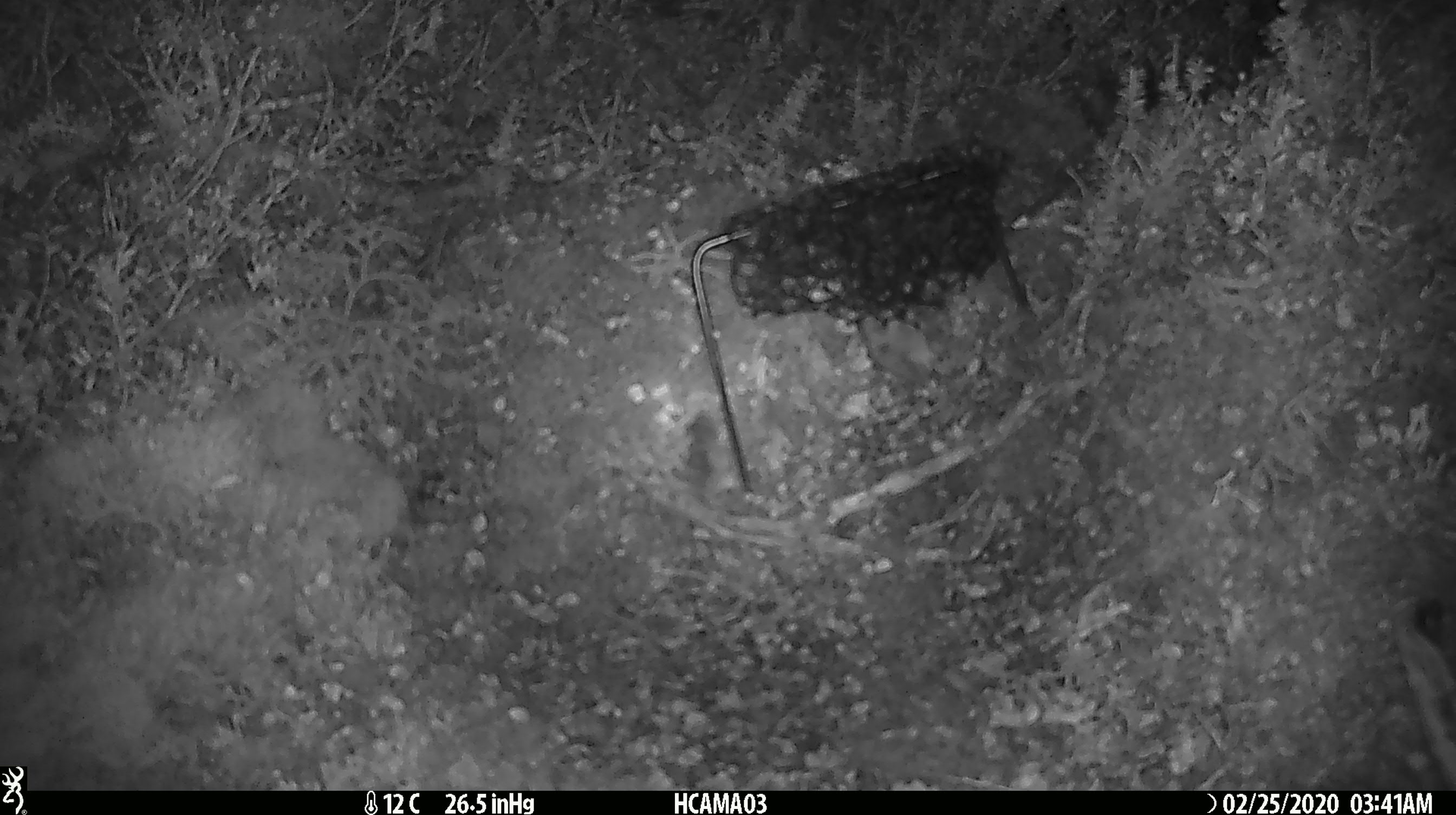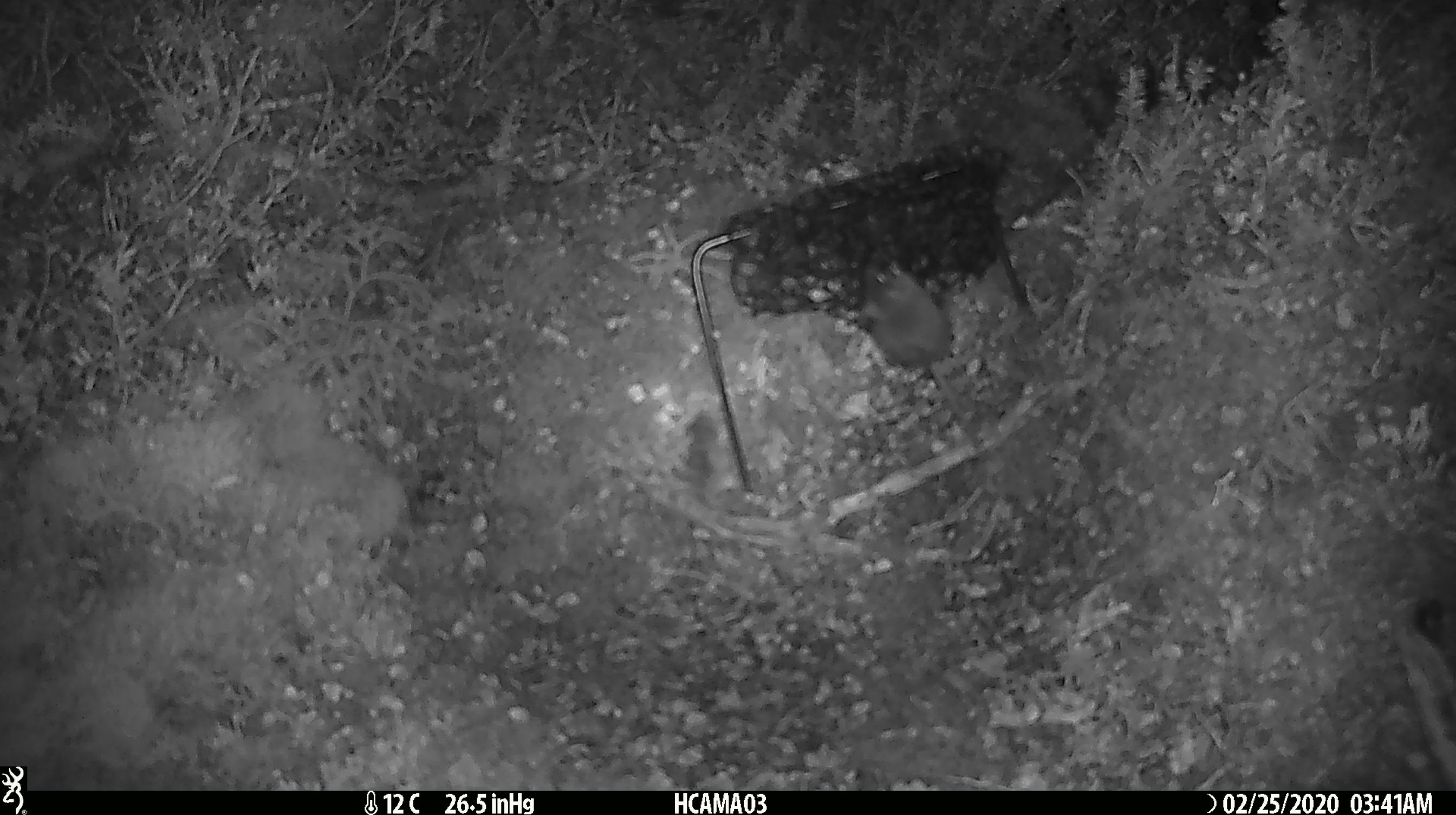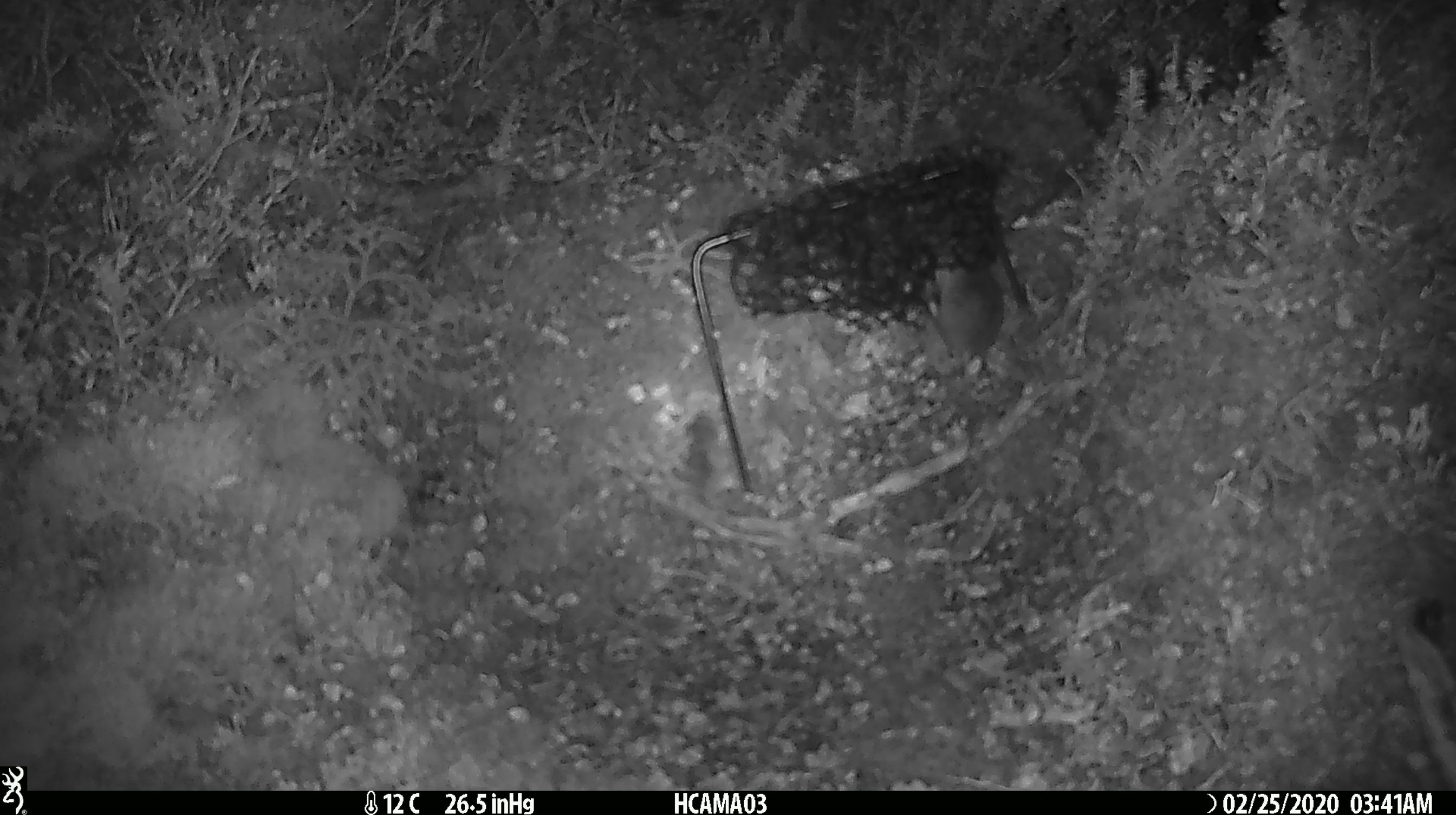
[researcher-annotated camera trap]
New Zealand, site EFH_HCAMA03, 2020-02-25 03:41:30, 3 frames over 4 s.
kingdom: Animalia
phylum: Chordata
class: Mammalia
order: Rodentia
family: Muridae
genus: Mus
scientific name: Mus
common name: mouse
Mouse (Mus).